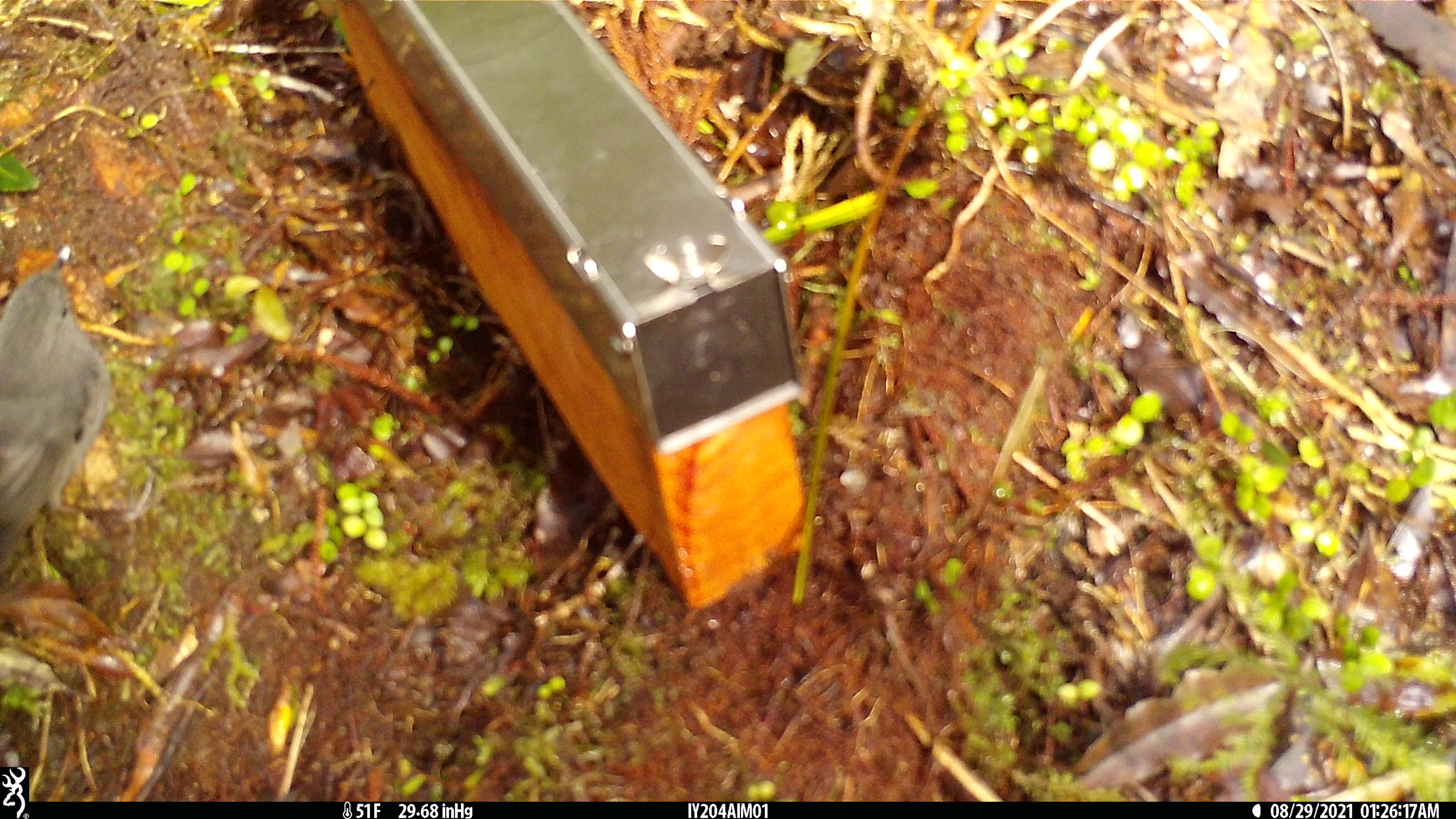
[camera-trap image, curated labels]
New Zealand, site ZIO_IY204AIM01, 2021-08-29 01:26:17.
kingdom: Animalia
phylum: Chordata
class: Aves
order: Passeriformes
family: Petroicidae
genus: Petroica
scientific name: Petroica australis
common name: new zealand robin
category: robin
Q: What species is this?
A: Robin (new zealand robin) (Petroica australis).